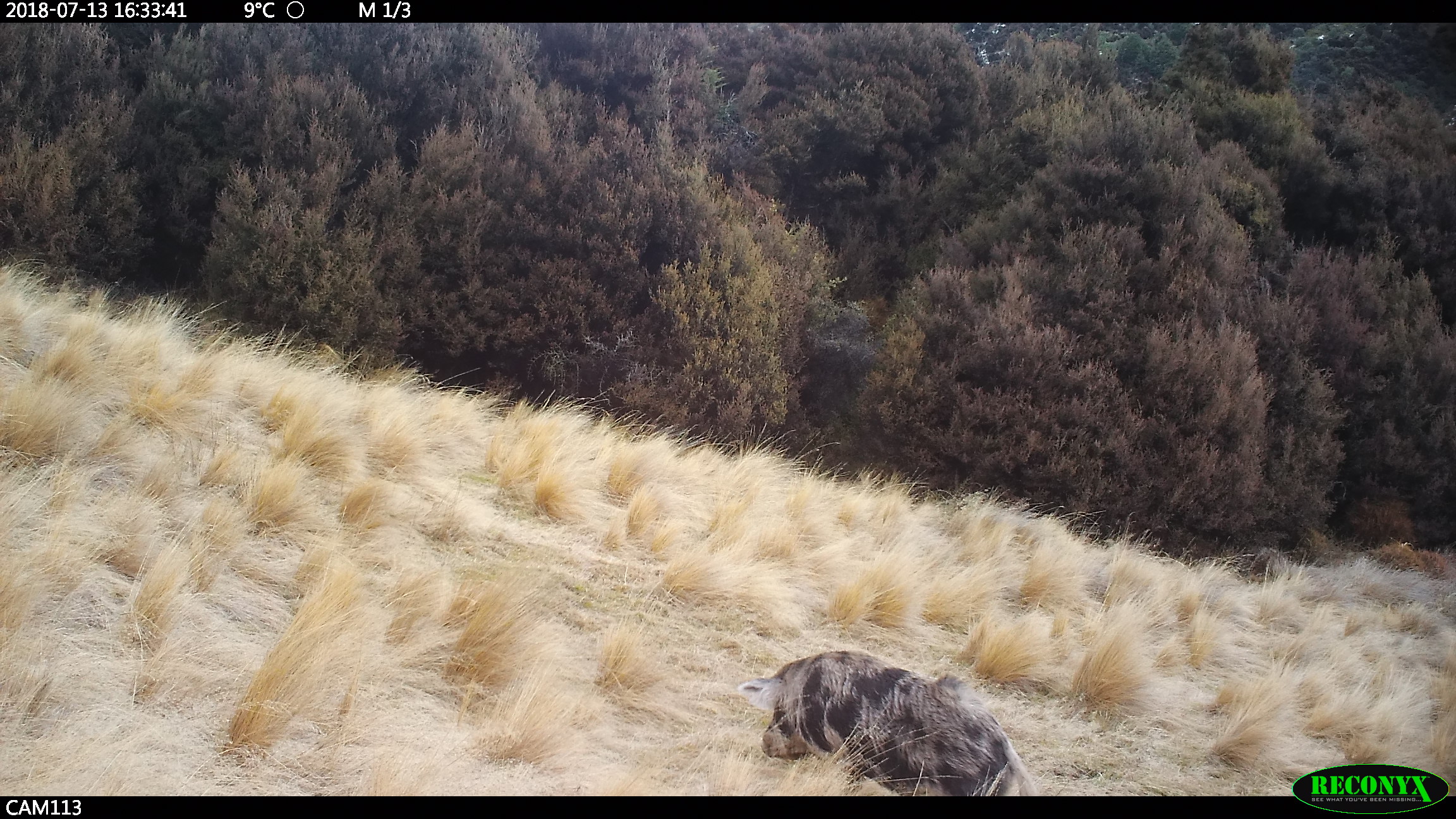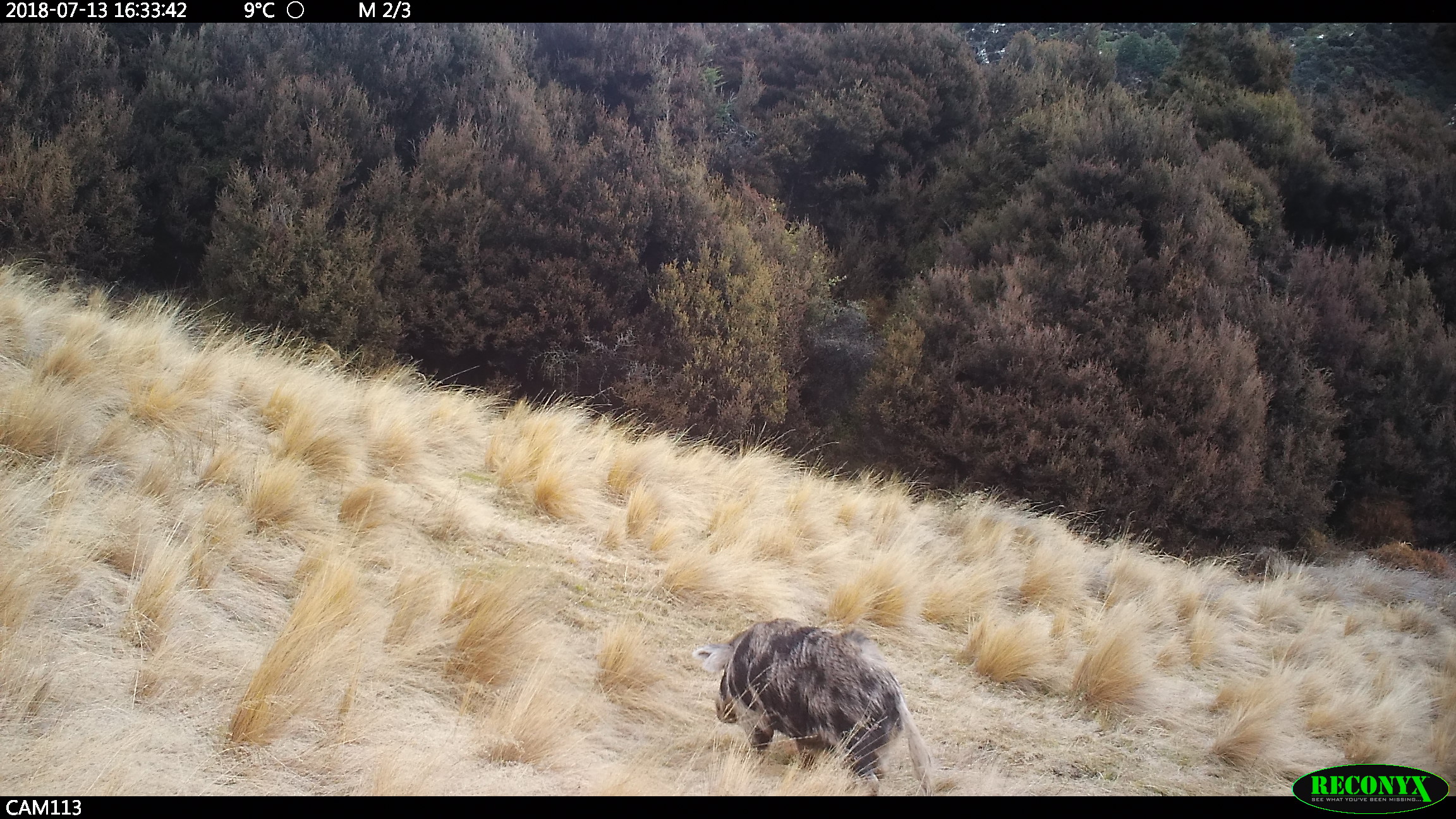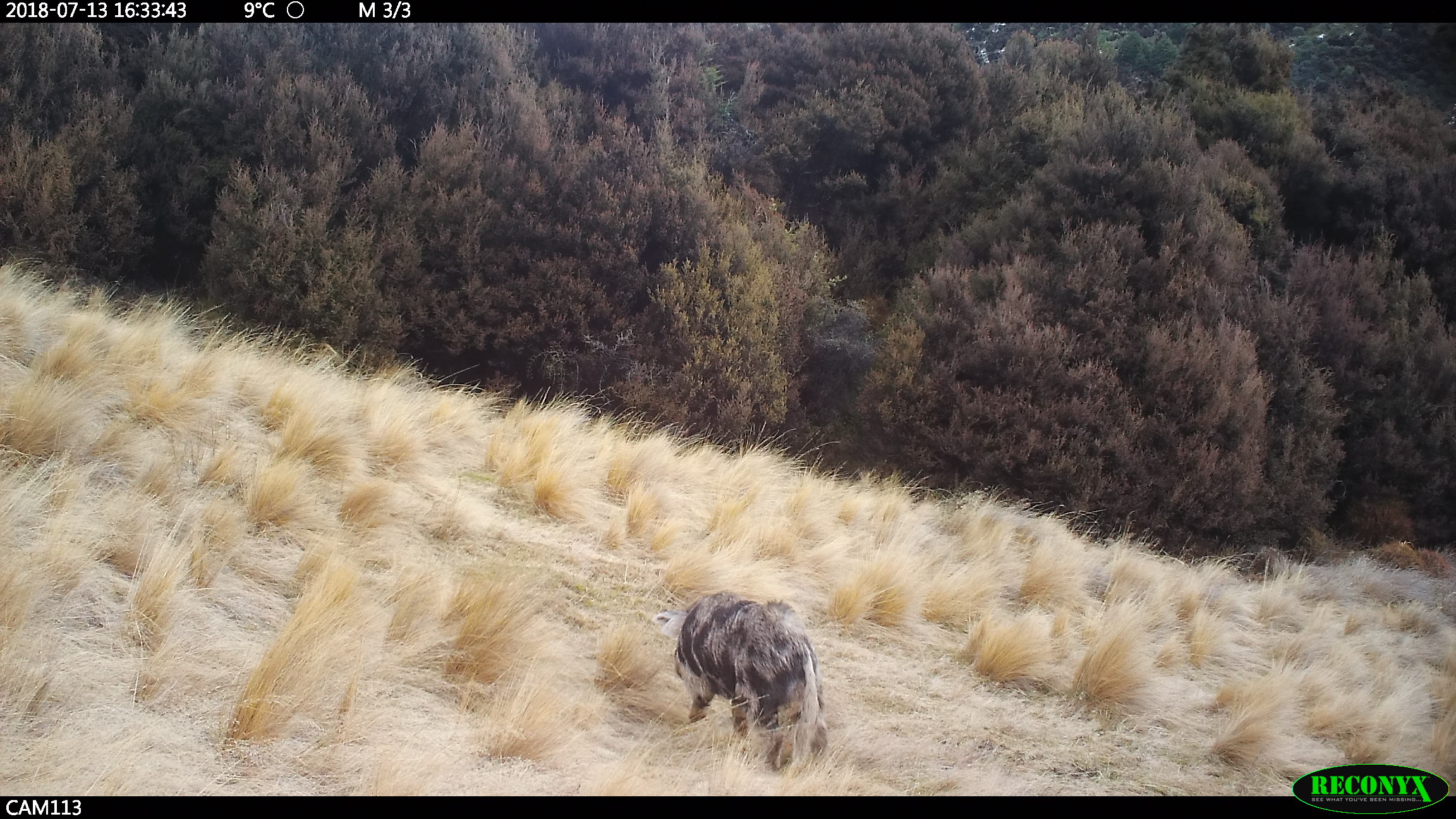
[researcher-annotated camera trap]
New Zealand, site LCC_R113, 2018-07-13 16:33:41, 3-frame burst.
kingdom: Animalia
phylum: Chordata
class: Mammalia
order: Artiodactyla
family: Suidae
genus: Sus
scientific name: Sus scrofa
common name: pig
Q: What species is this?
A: Pig (Sus scrofa).